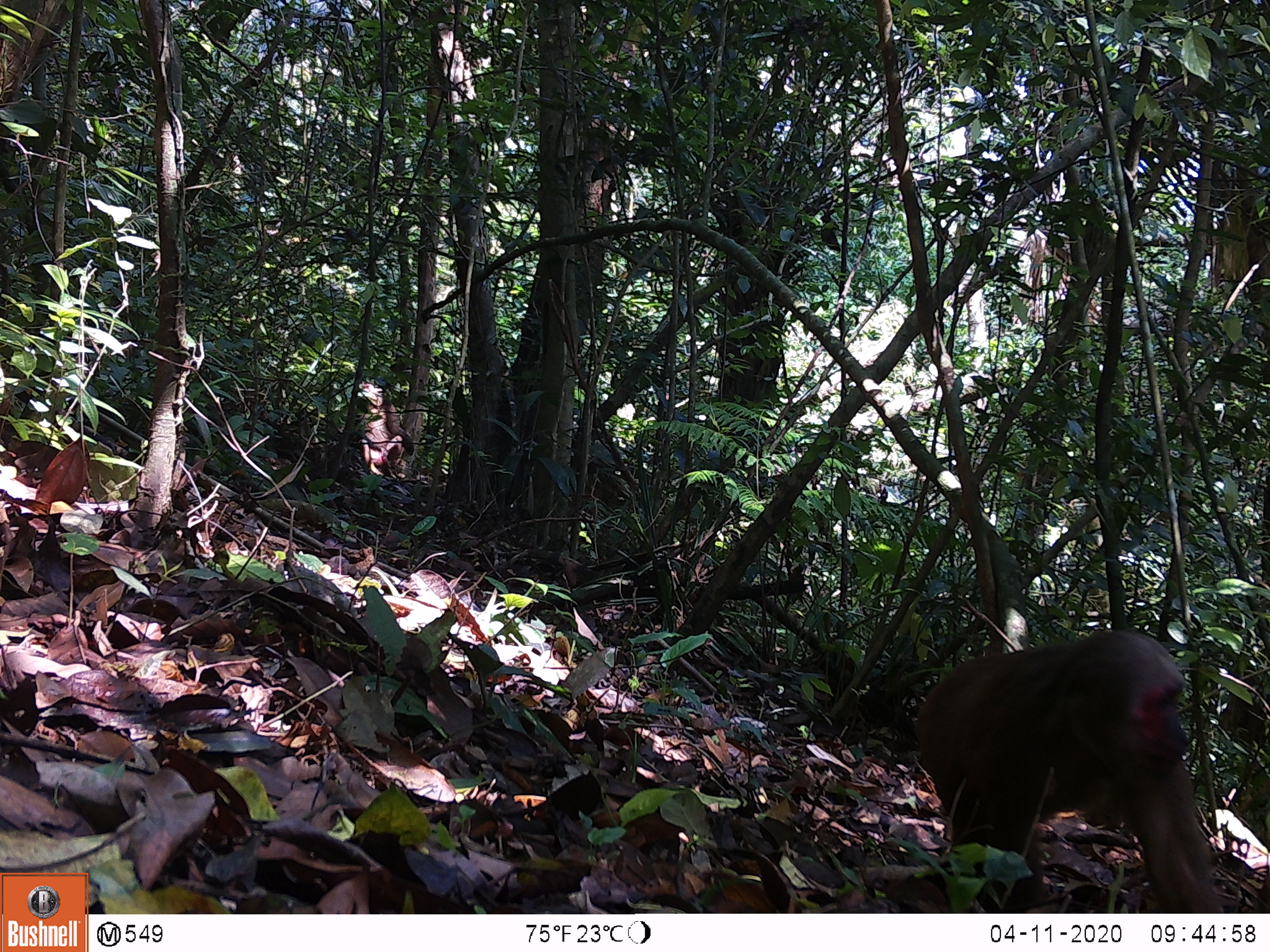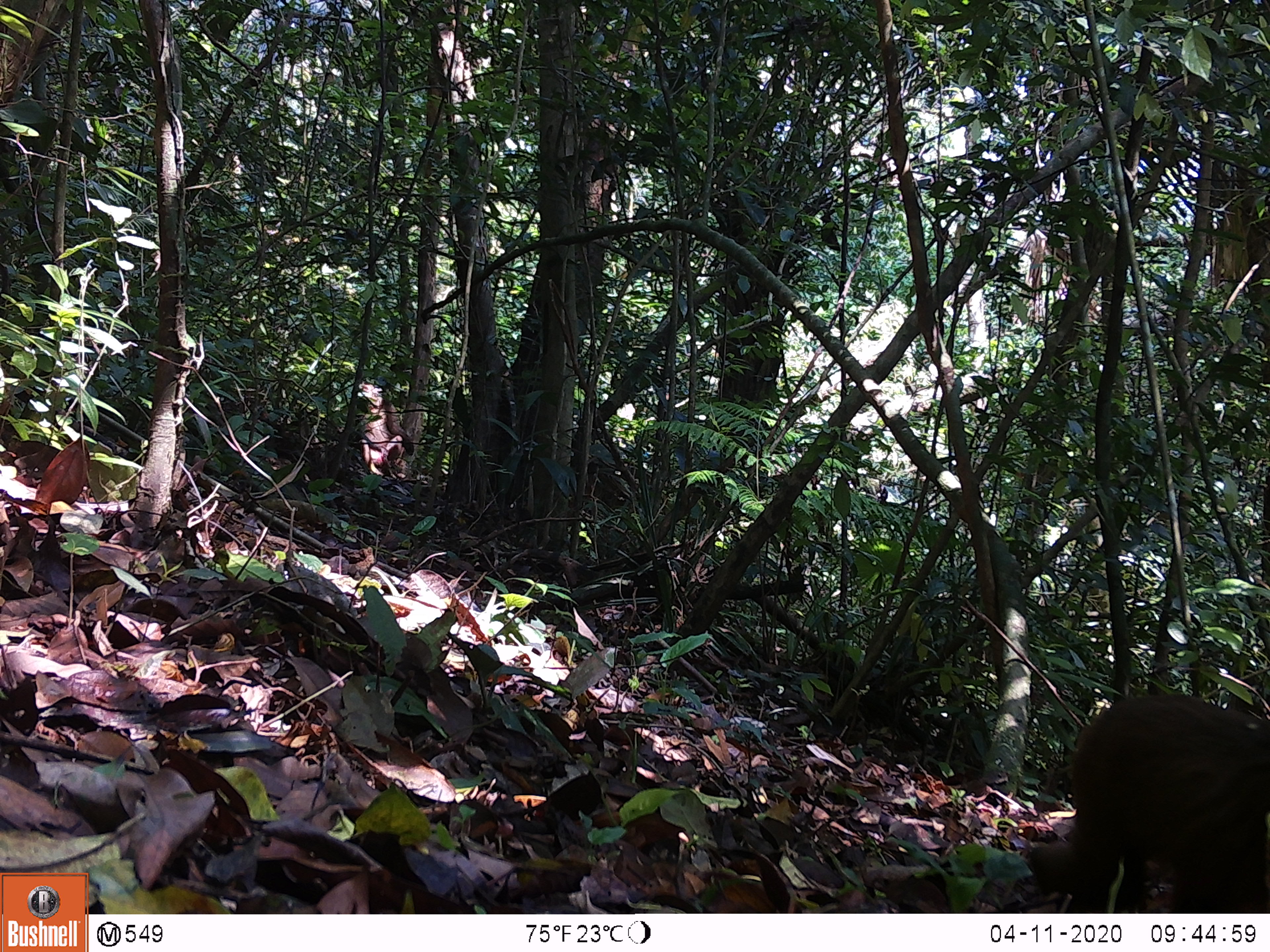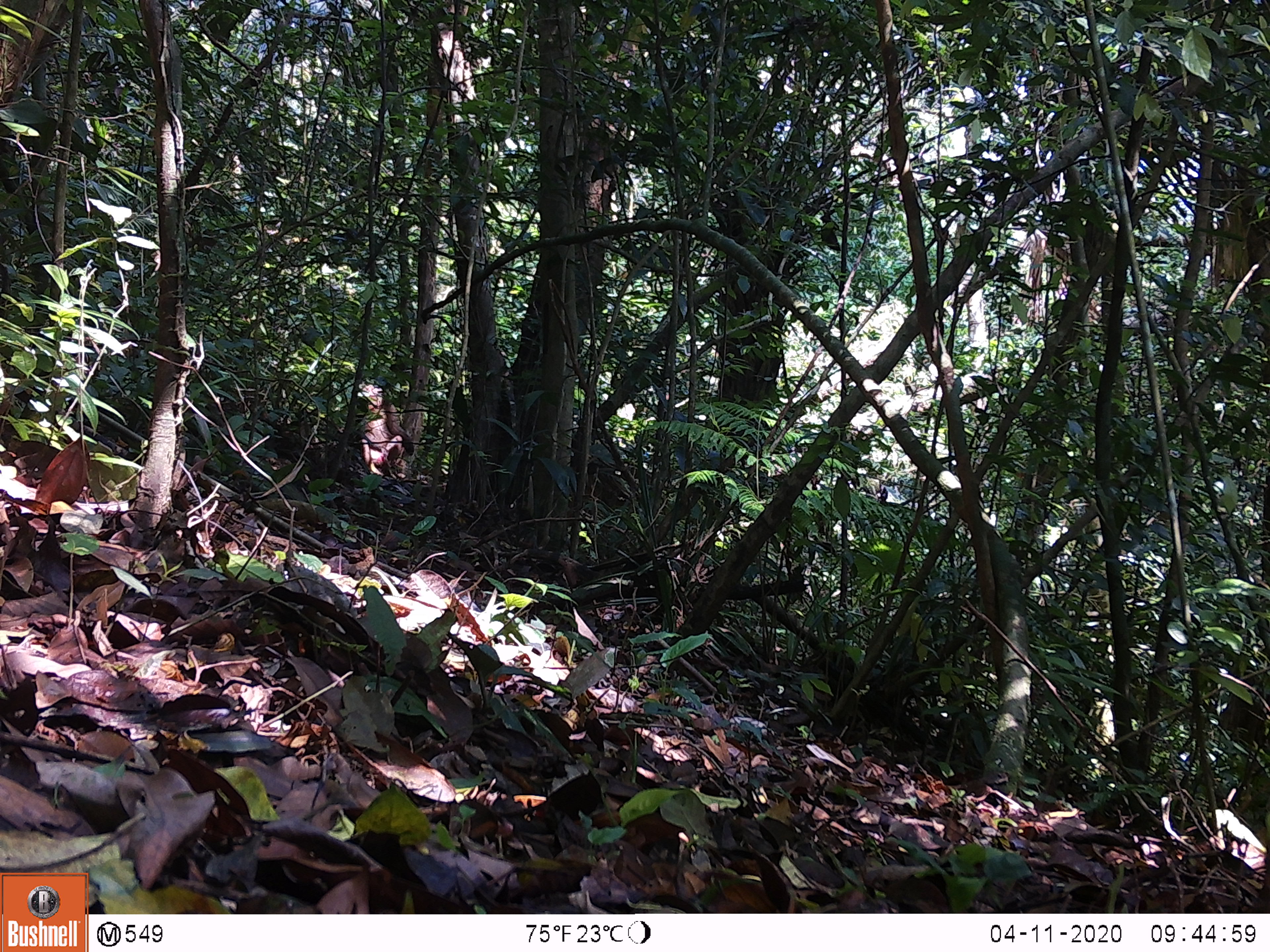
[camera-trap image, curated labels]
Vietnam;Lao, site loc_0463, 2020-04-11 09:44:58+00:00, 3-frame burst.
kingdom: Animalia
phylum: Chordata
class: Mammalia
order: Primates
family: Cercopithecidae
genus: Macaca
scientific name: Macaca arctoides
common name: stump-tailed macaque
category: stump tailed macaque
Stump tailed macaque (stump-tailed macaque) (Macaca arctoides). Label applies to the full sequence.